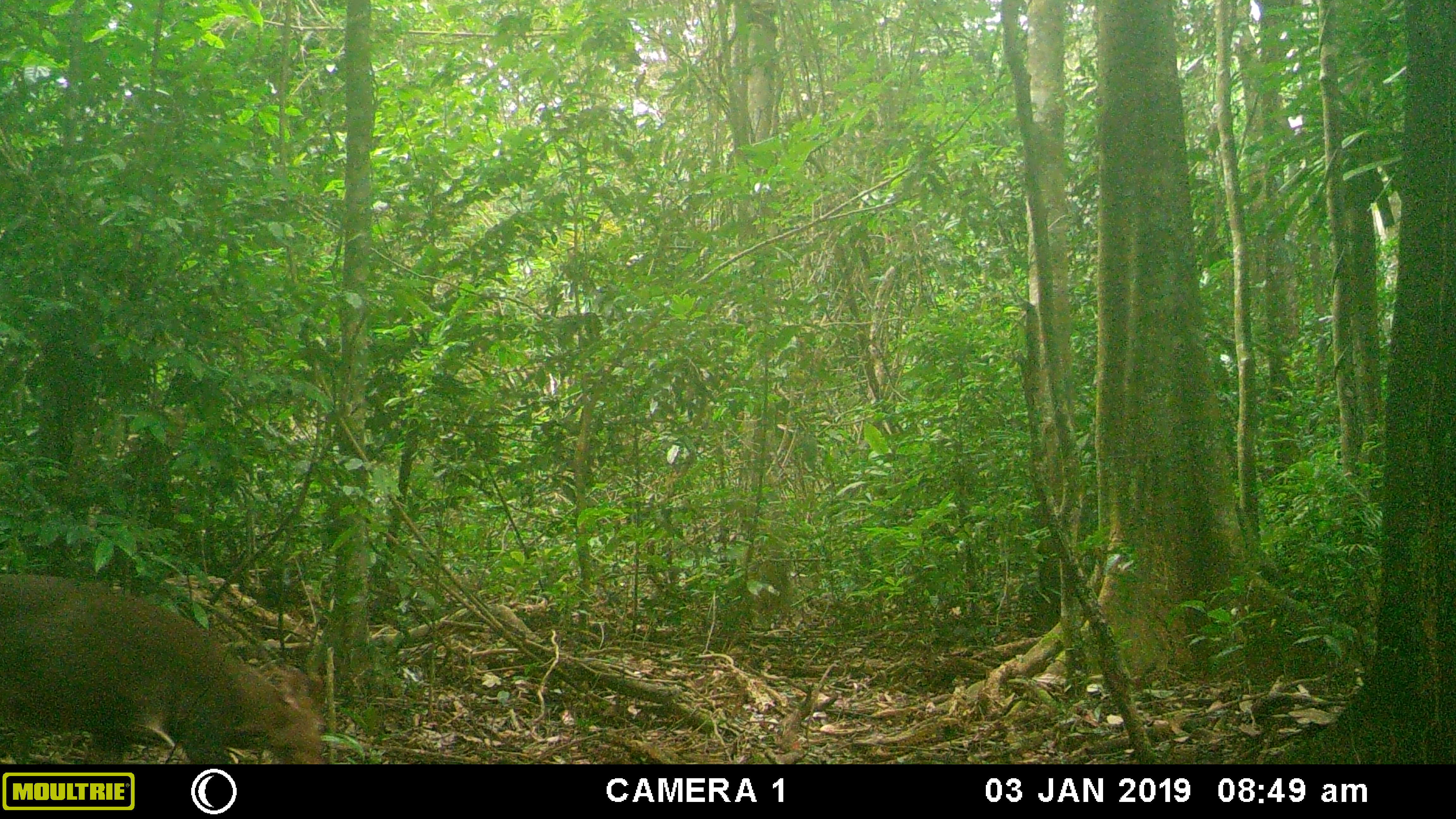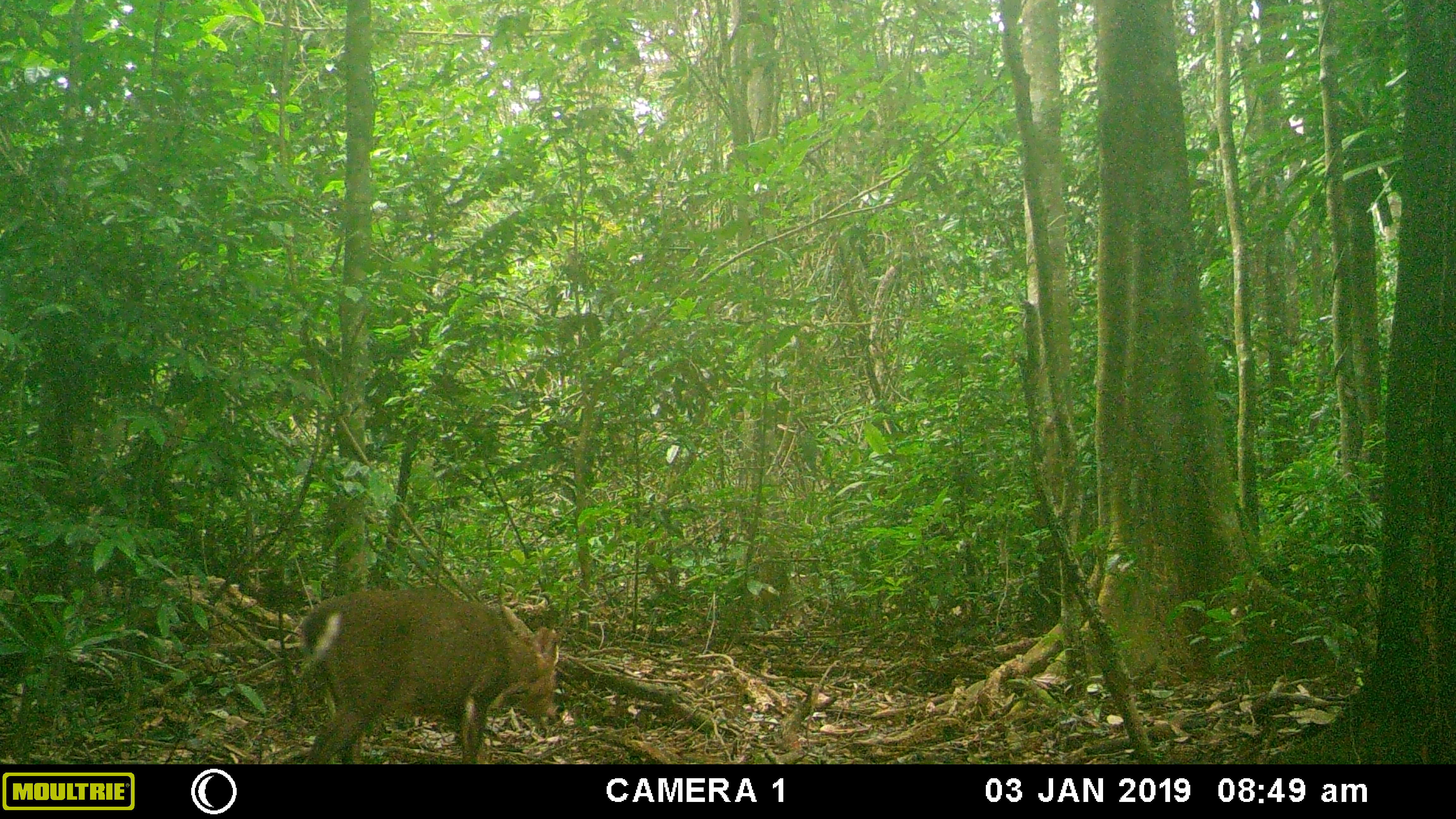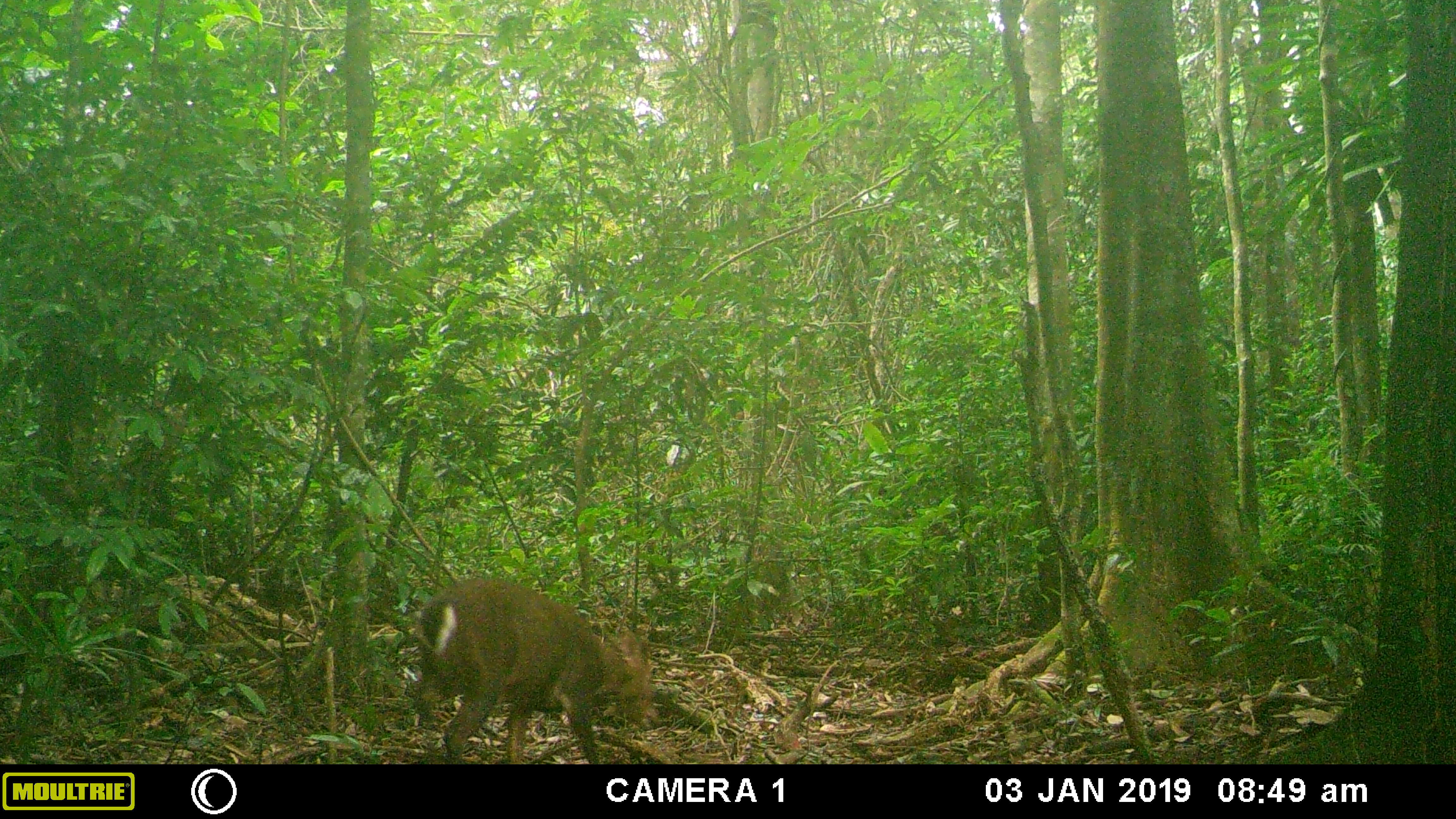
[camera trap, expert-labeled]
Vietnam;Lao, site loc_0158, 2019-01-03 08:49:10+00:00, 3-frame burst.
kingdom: Animalia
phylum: Chordata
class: Mammalia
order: Artiodactyla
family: Cervidae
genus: Muntiacus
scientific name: Muntiacus vuquangensis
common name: large-antlered muntjac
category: large antlered muntjac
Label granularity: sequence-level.